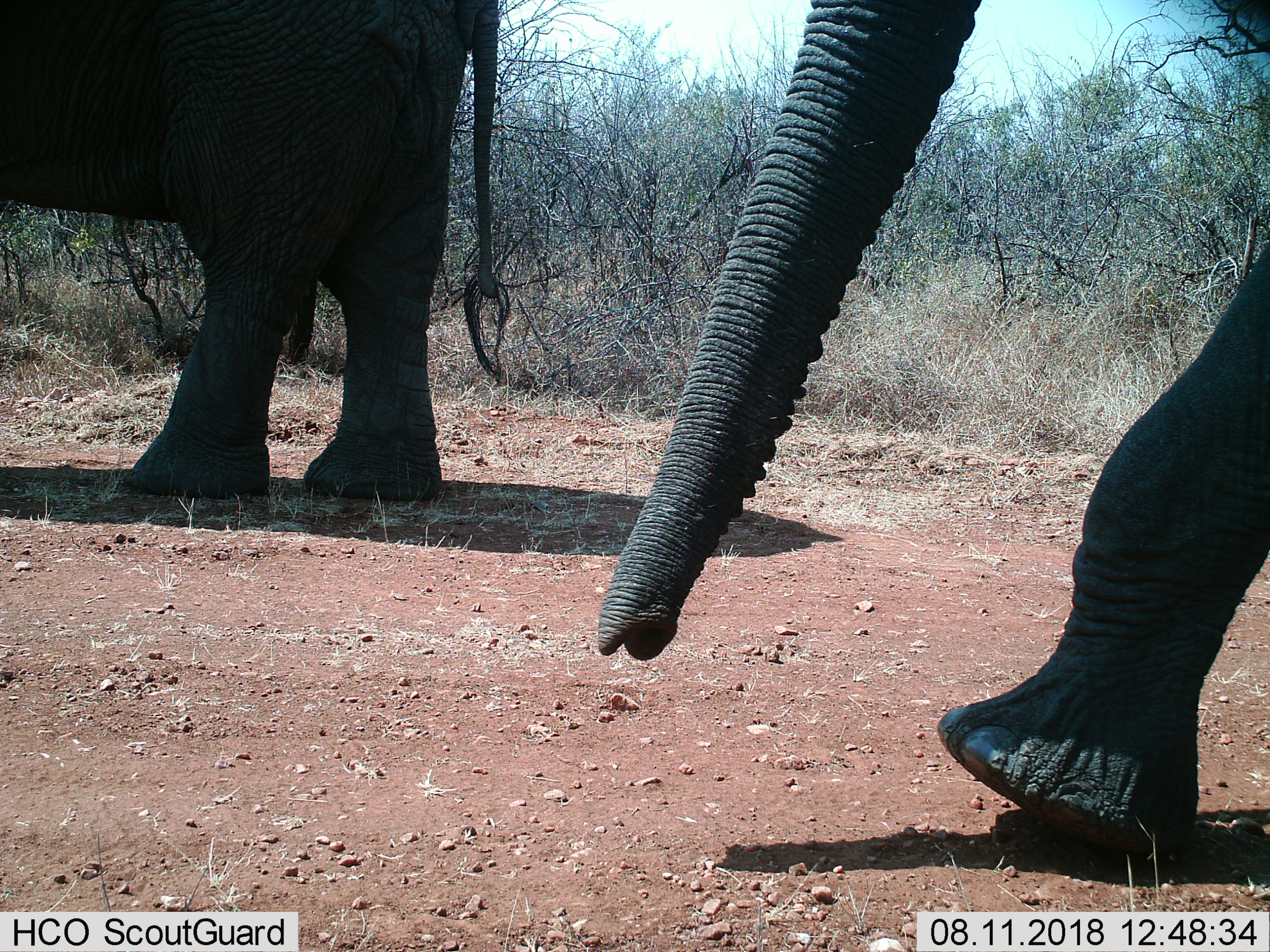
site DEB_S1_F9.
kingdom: Animalia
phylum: Chordata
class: Mammalia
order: Proboscidea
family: Elephantidae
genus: Loxodonta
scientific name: Loxodonta africana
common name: african bush elephant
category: elephant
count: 2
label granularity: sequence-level